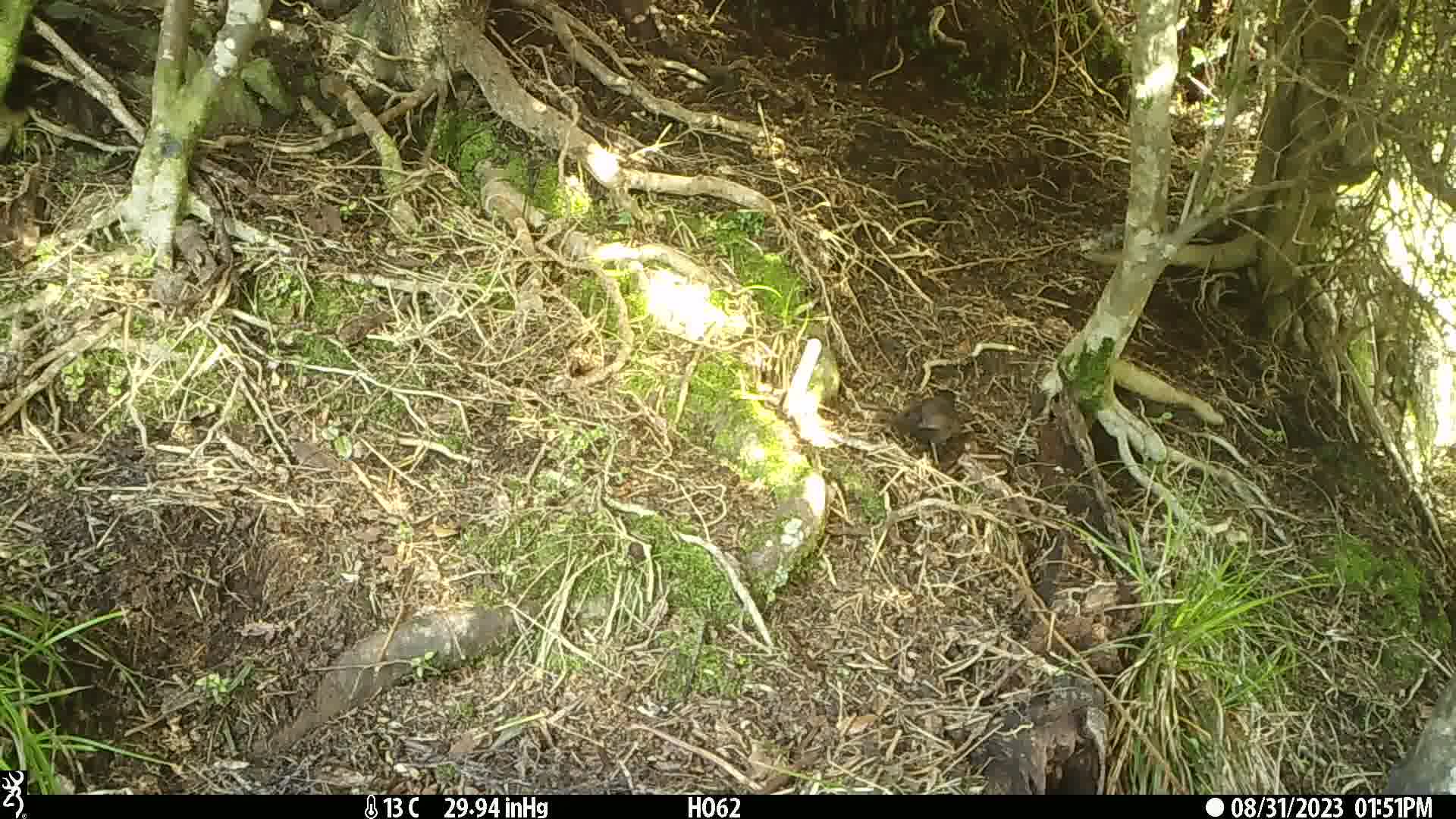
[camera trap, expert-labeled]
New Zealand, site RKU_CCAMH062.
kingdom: Animalia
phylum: Chordata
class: Aves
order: Passeriformes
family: Turdidae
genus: Turdus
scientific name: Turdus merula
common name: eurasian blackbird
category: blackbird